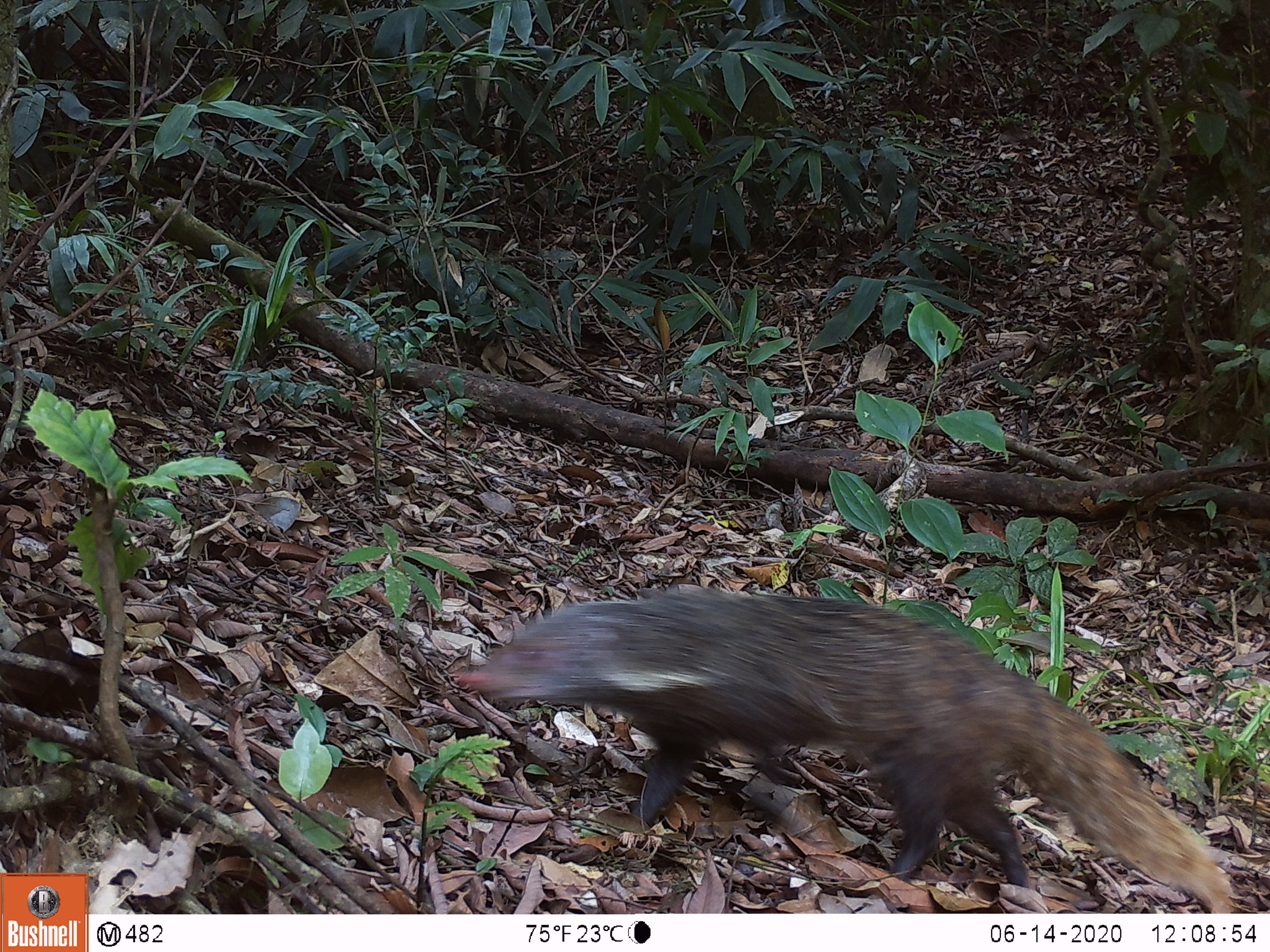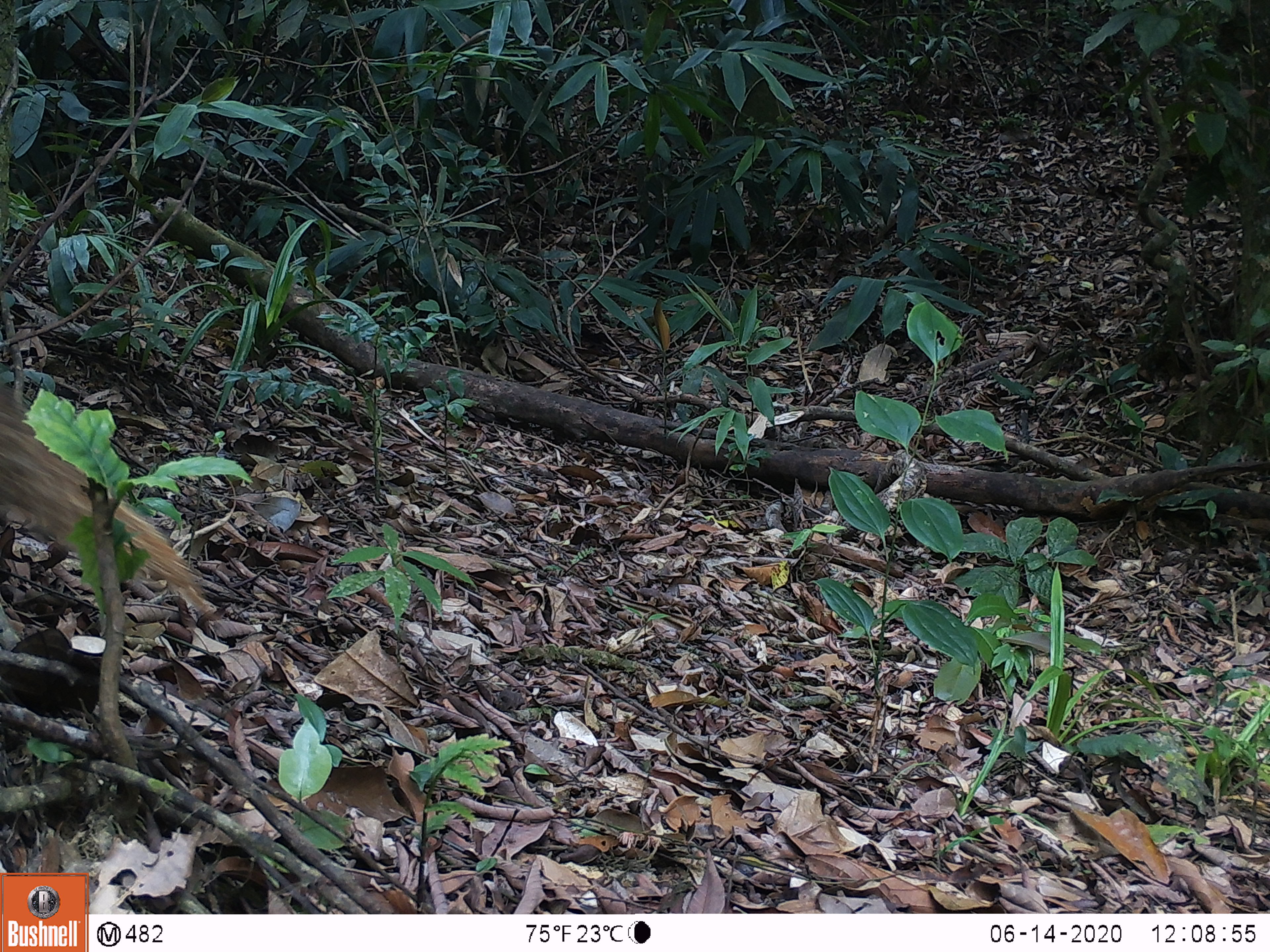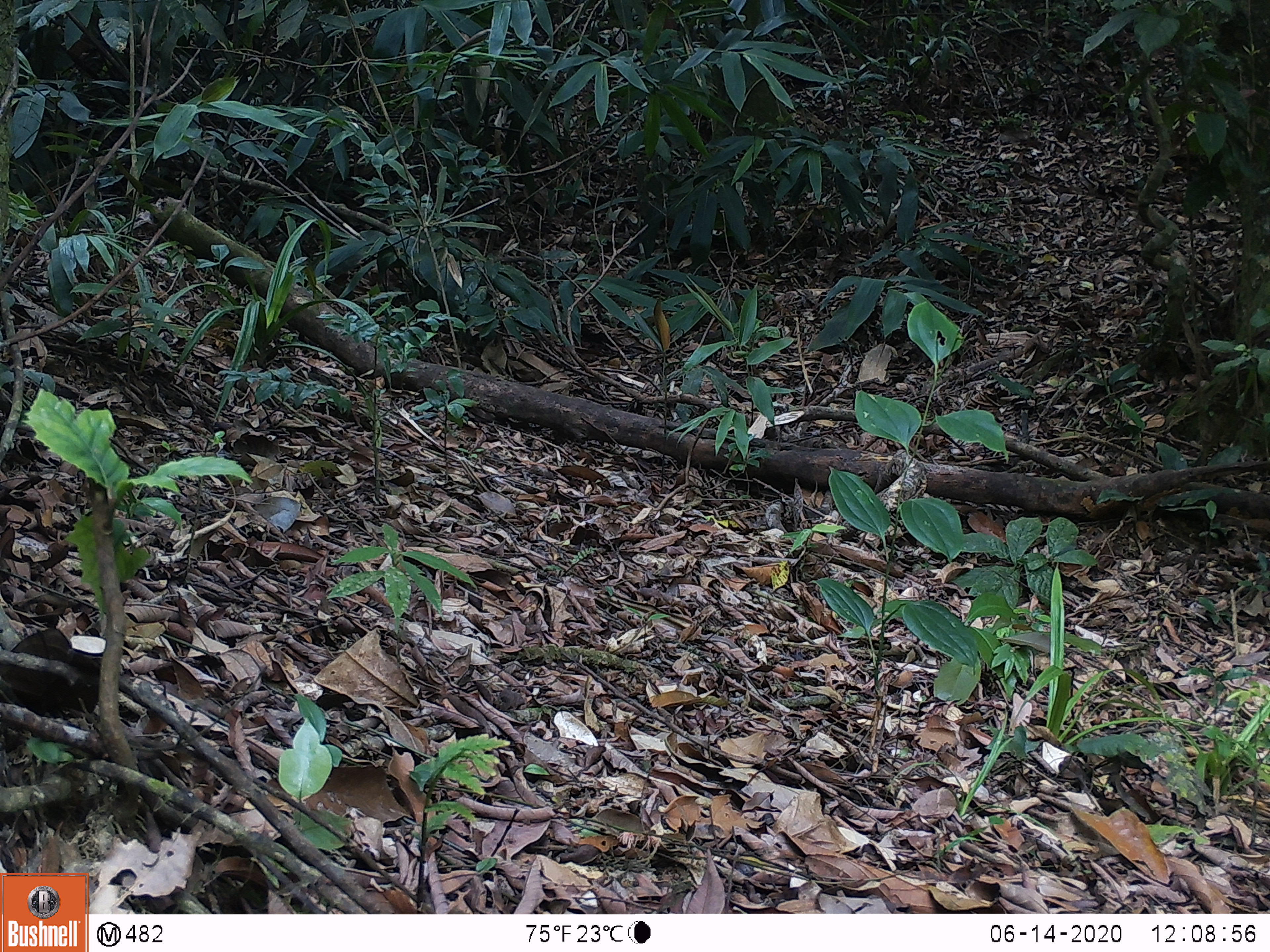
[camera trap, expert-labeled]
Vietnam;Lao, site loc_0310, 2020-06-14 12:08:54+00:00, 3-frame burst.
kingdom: Animalia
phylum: Chordata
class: Mammalia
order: Carnivora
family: Herpestidae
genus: Urva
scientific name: Urva urva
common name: crab-eating mongoose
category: crab eating mongoose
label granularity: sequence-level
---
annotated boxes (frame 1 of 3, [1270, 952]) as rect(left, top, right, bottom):
crab eating mongoose: rect(449, 586, 1237, 911)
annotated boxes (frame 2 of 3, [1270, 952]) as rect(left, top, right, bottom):
crab eating mongoose: rect(0, 380, 210, 619)